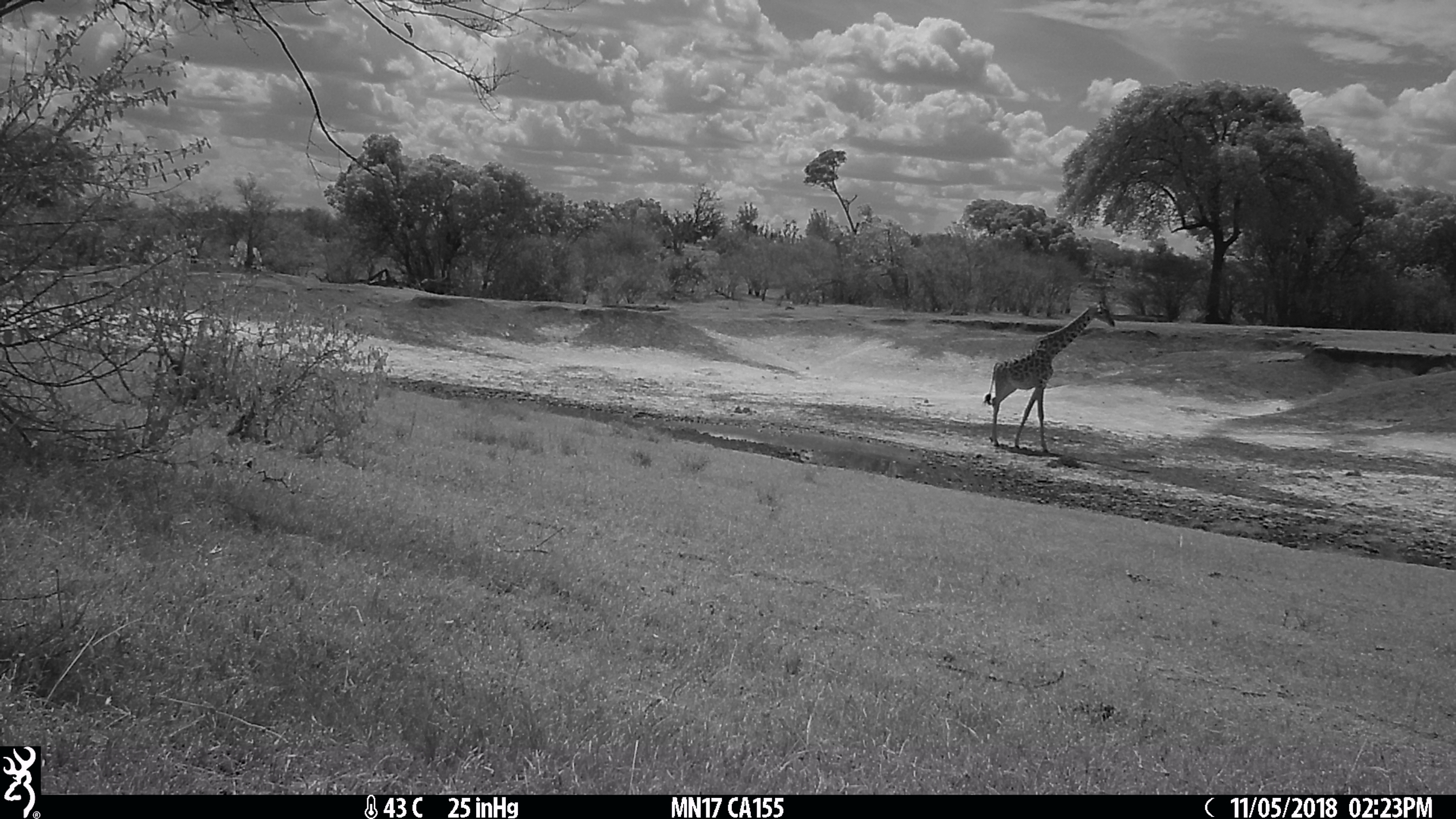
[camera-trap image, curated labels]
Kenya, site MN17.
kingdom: Animalia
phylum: Chordata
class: Mammalia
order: Artiodactyla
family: Giraffidae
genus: Giraffa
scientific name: Giraffa camelopardalis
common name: northern giraffe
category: giraffe